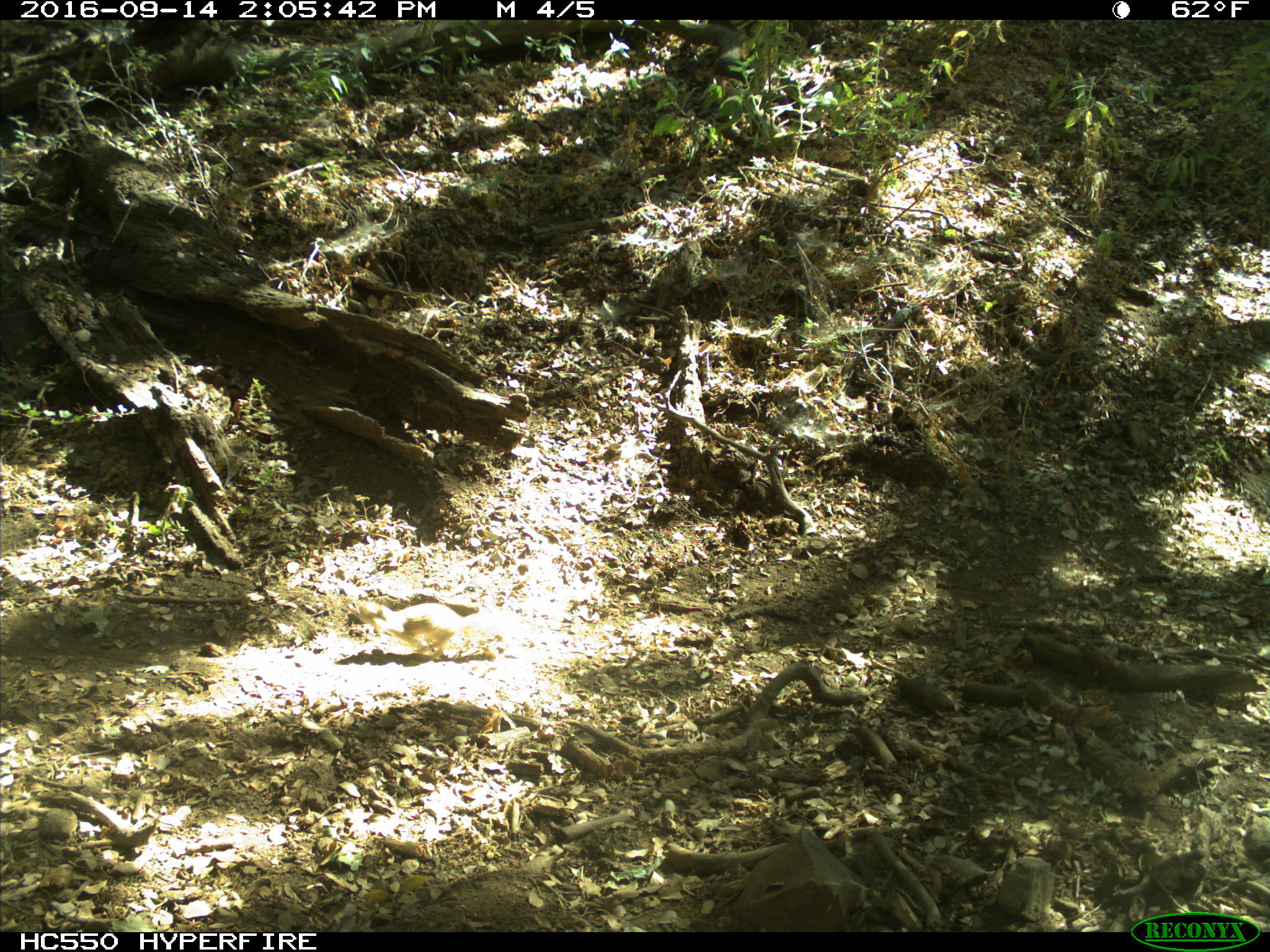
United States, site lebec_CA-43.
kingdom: Animalia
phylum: Chordata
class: Mammalia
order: Rodentia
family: Sciuridae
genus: Otospermophilus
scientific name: Otospermophilus beecheyi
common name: california ground squirrel